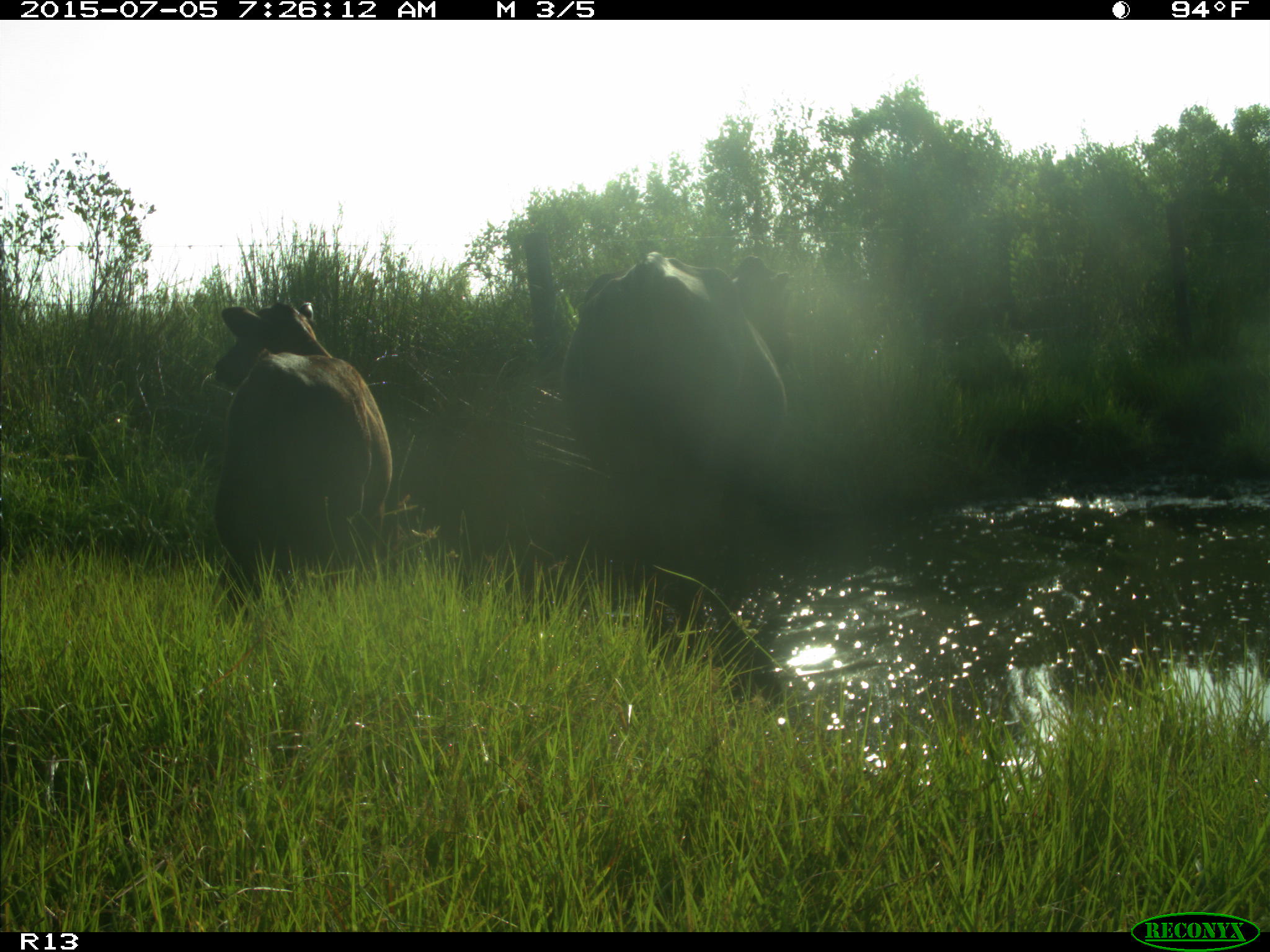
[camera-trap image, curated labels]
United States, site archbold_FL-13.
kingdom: Animalia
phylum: Chordata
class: Mammalia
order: Artiodactyla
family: Bovidae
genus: Bos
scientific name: Bos taurus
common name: domestic cow